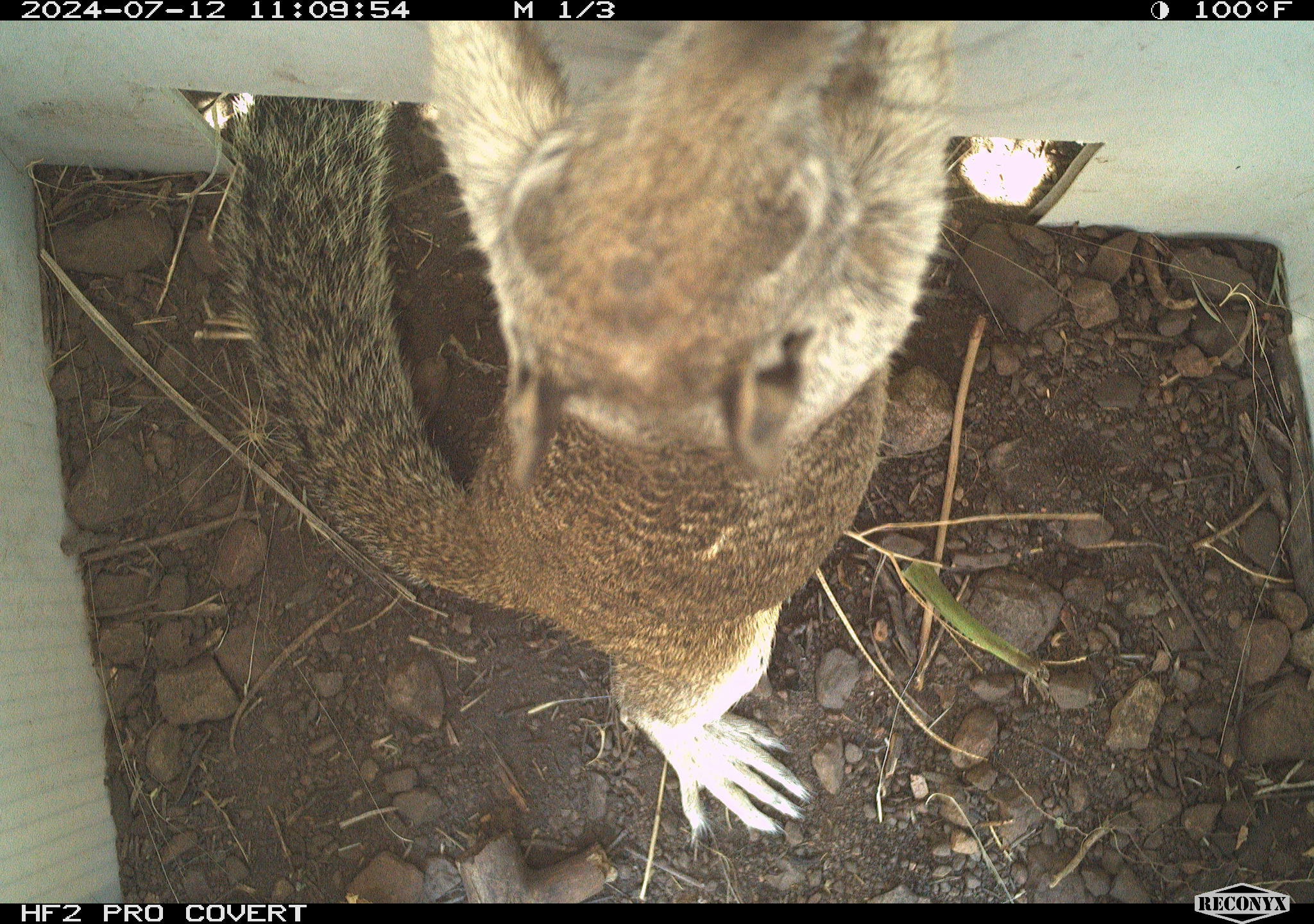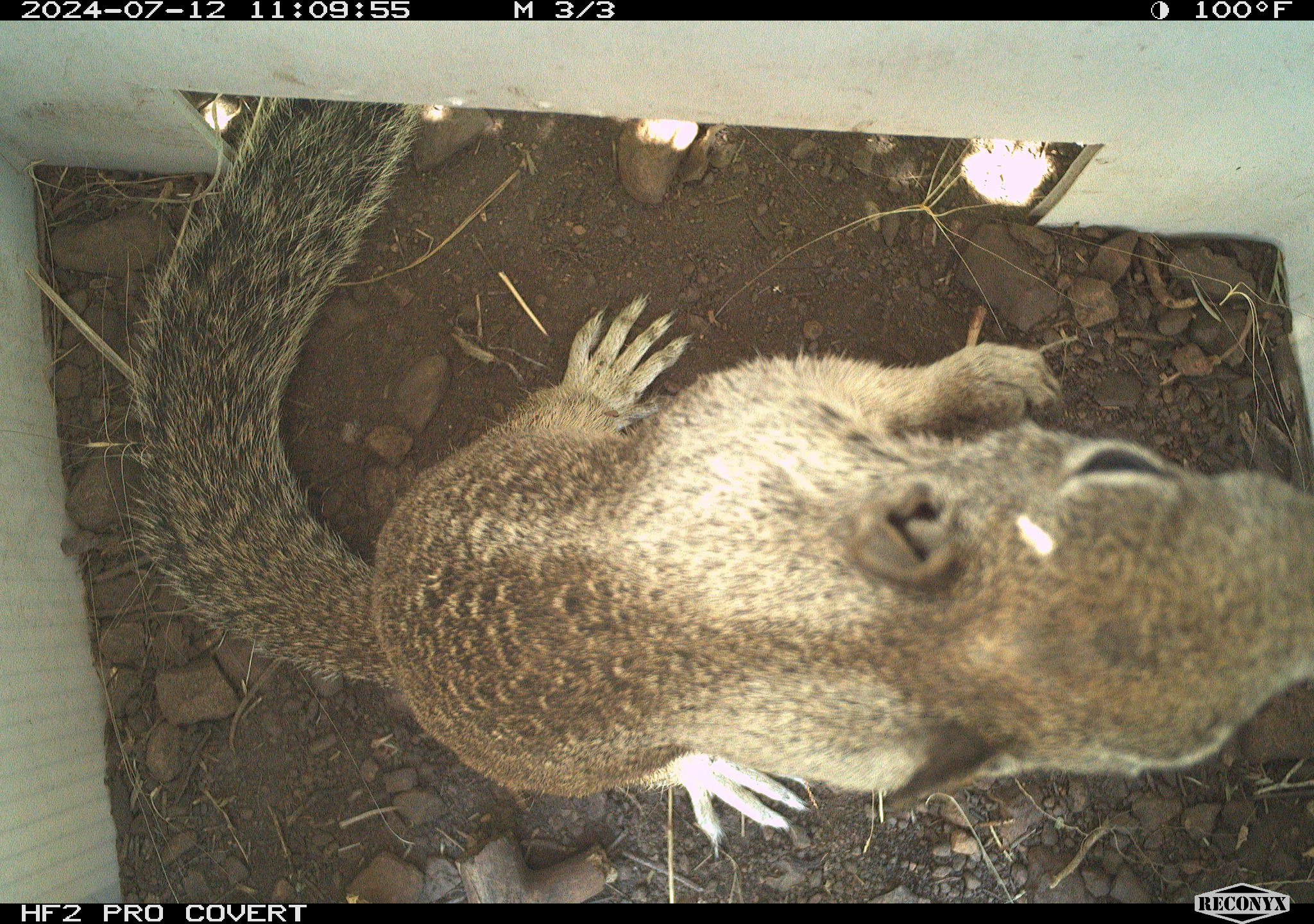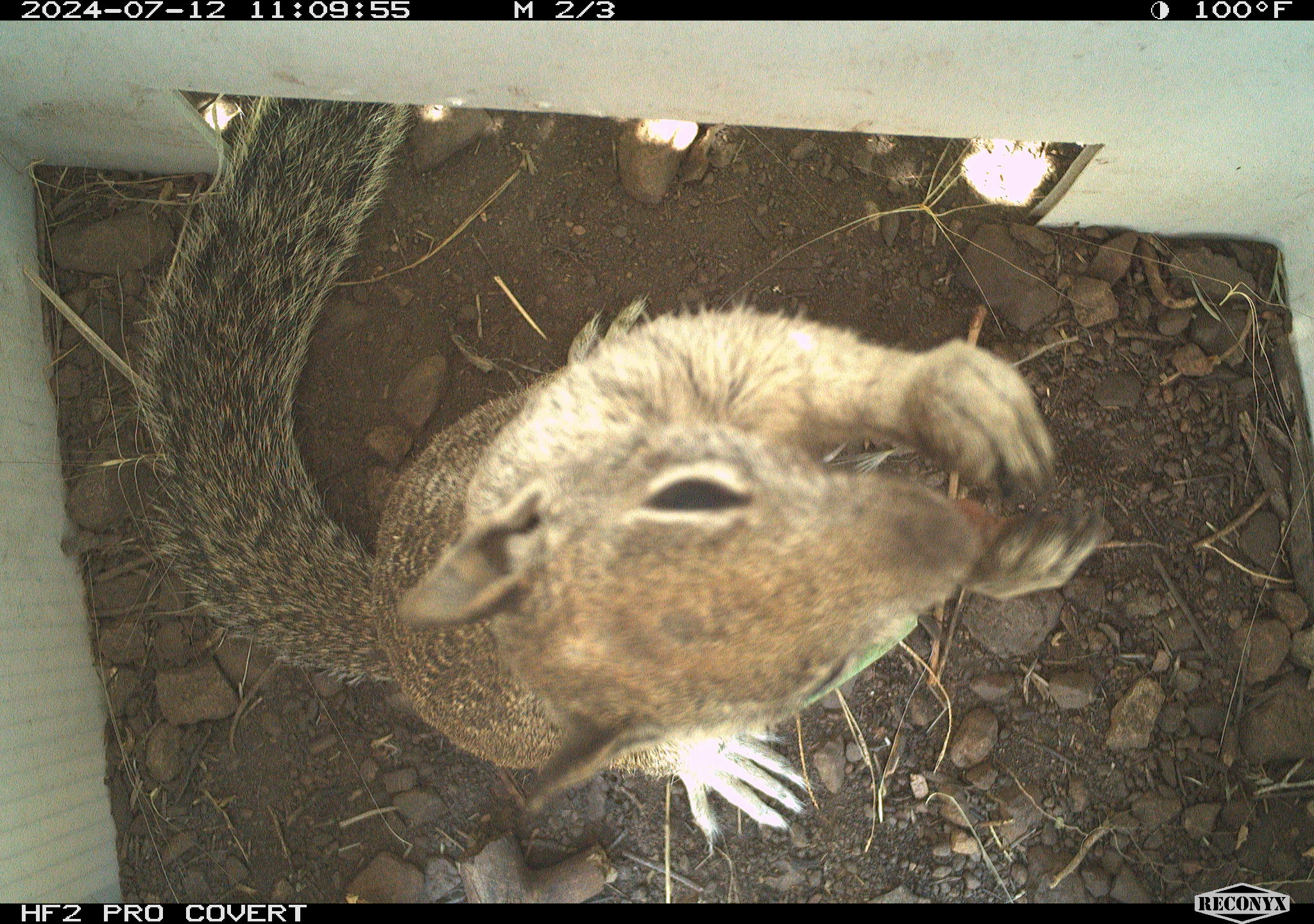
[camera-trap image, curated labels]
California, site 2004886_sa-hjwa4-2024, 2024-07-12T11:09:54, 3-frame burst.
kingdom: Animalia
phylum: Chordata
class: Mammalia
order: Rodentia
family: Sciuridae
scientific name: Sciuridae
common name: squirrels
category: sciuridae family